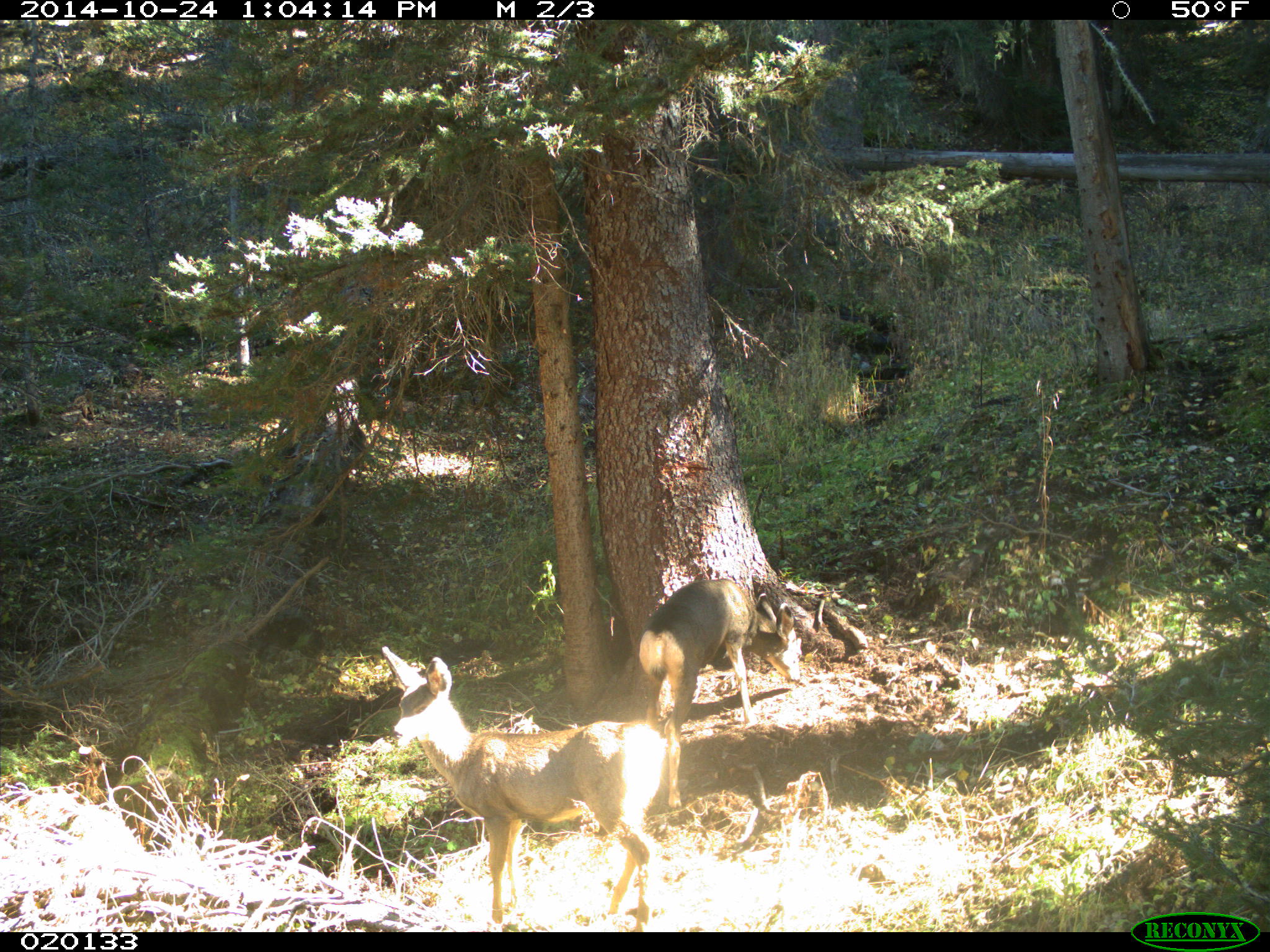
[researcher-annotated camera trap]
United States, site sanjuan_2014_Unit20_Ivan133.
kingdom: Animalia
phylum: Chordata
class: Mammalia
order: Artiodactyla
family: Cervidae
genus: Odocoileus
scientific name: Odocoileus hemionus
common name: mule deer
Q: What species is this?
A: Odocoileus hemionus (mule deer).